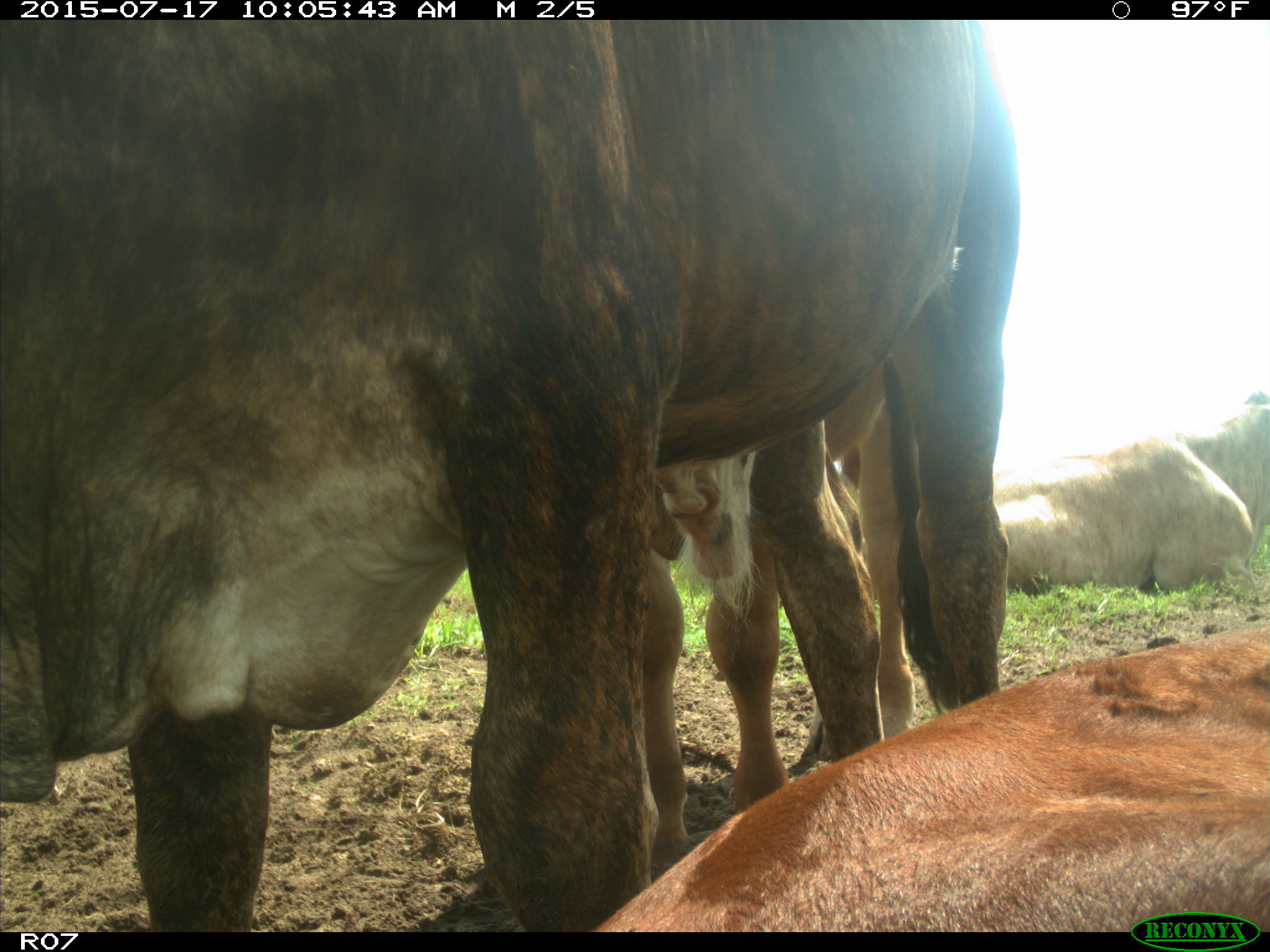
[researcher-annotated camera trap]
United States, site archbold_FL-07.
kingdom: Animalia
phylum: Chordata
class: Mammalia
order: Artiodactyla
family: Bovidae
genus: Bos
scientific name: Bos taurus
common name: domestic cow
Bos taurus (domestic cow).